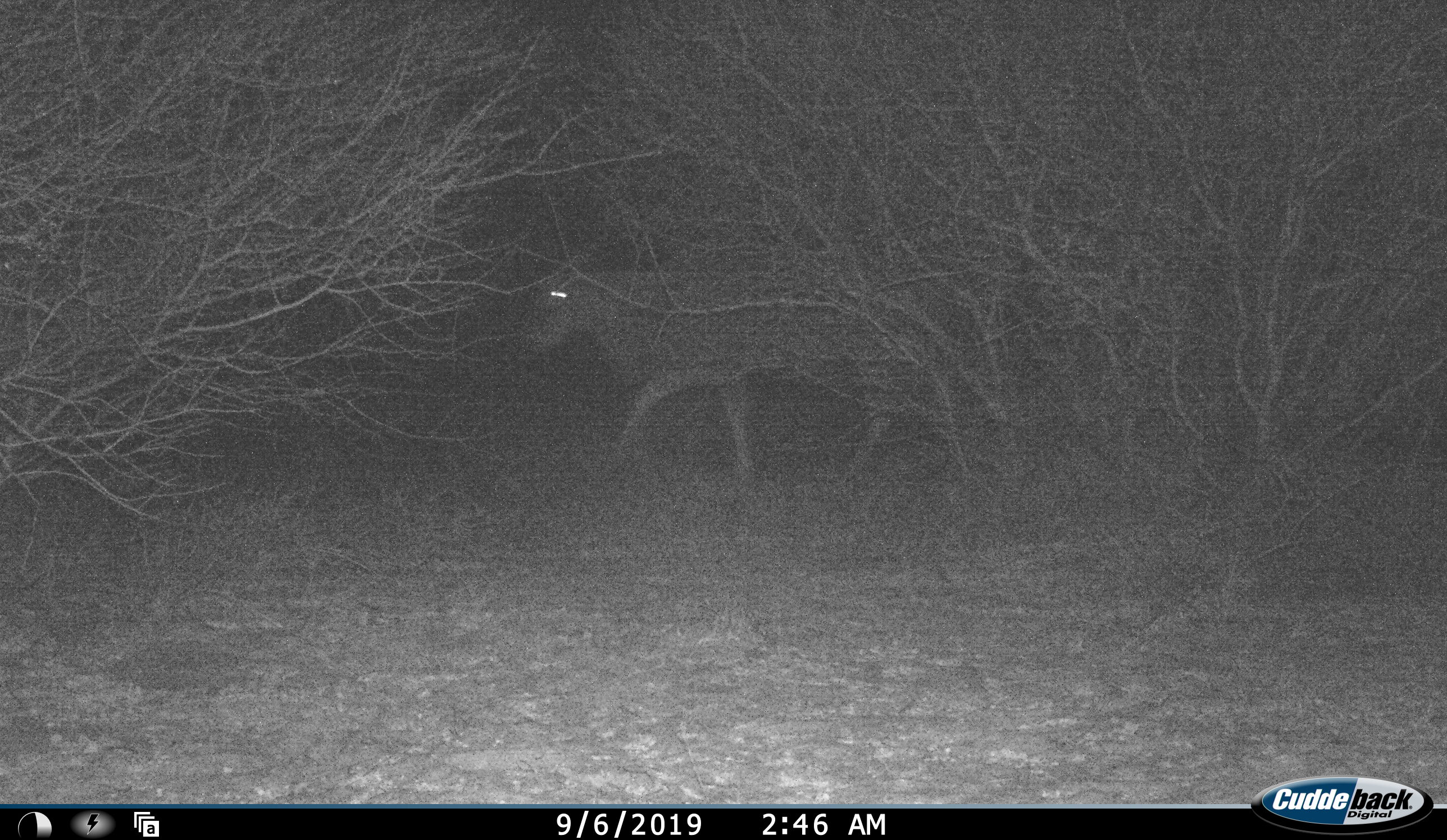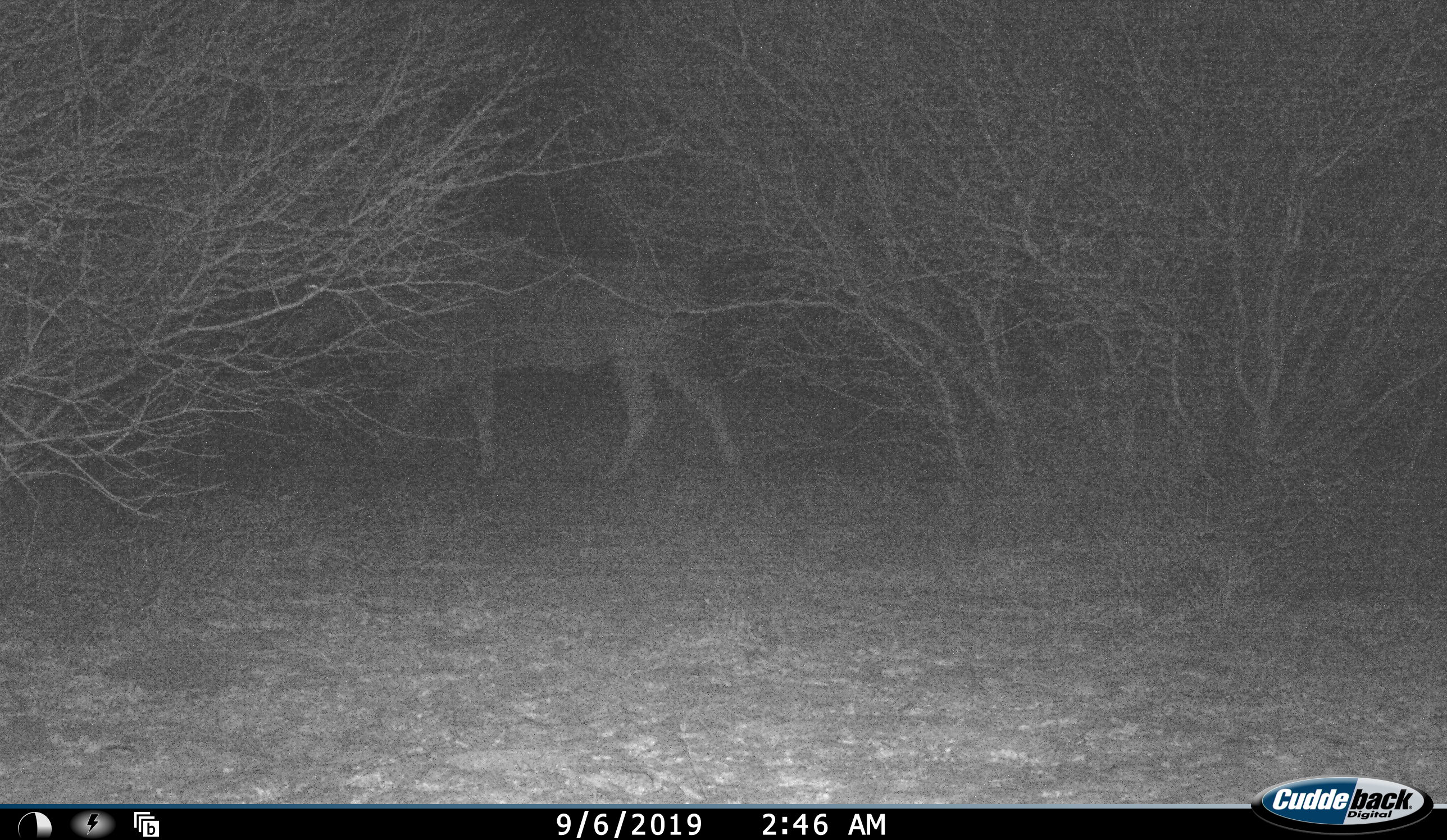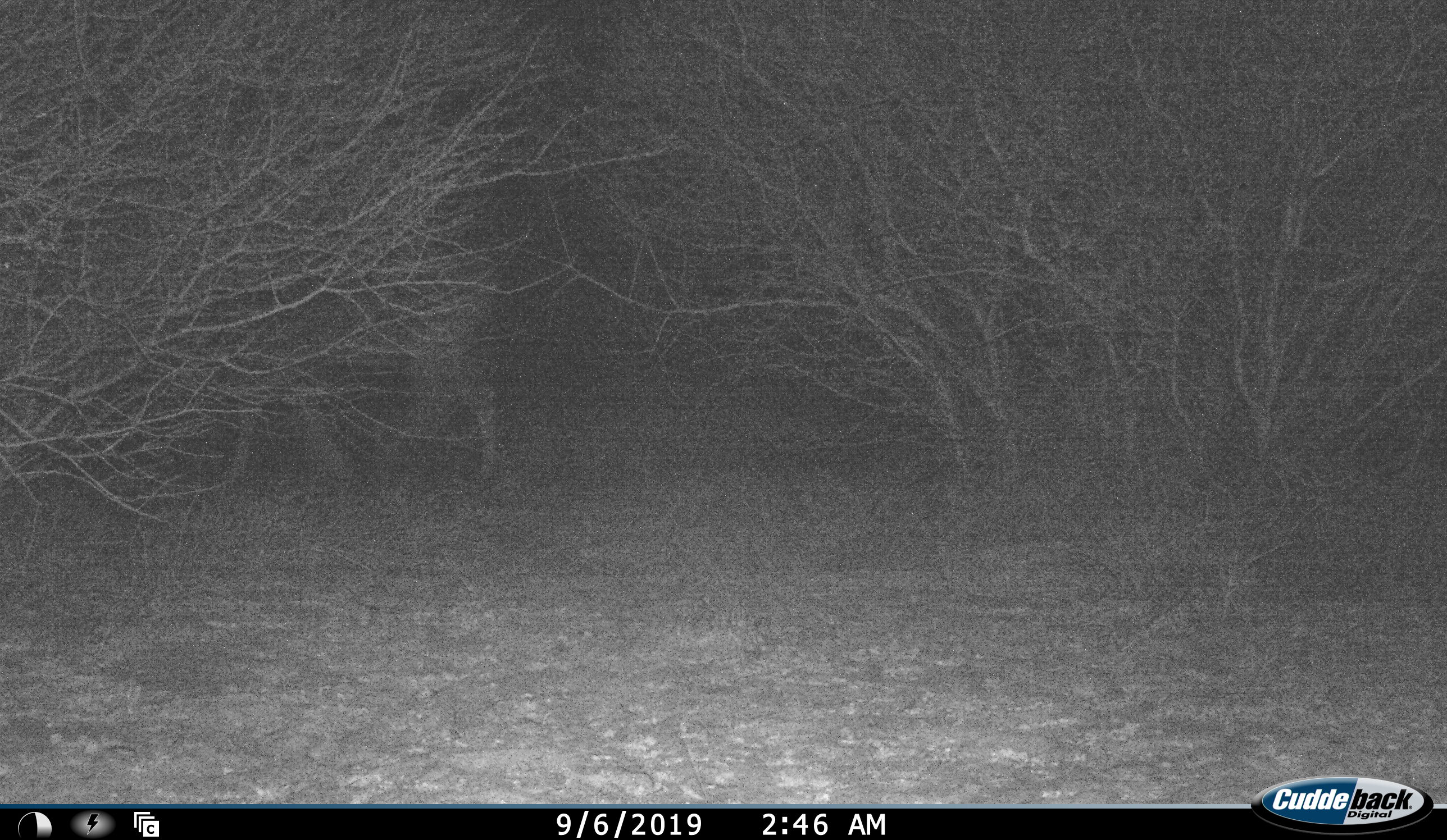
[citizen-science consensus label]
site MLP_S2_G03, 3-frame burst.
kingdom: Animalia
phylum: Chordata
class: Mammalia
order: Artiodactyla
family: Bovidae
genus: Tragelaphus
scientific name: Tragelaphus oryx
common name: eland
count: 1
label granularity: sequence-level